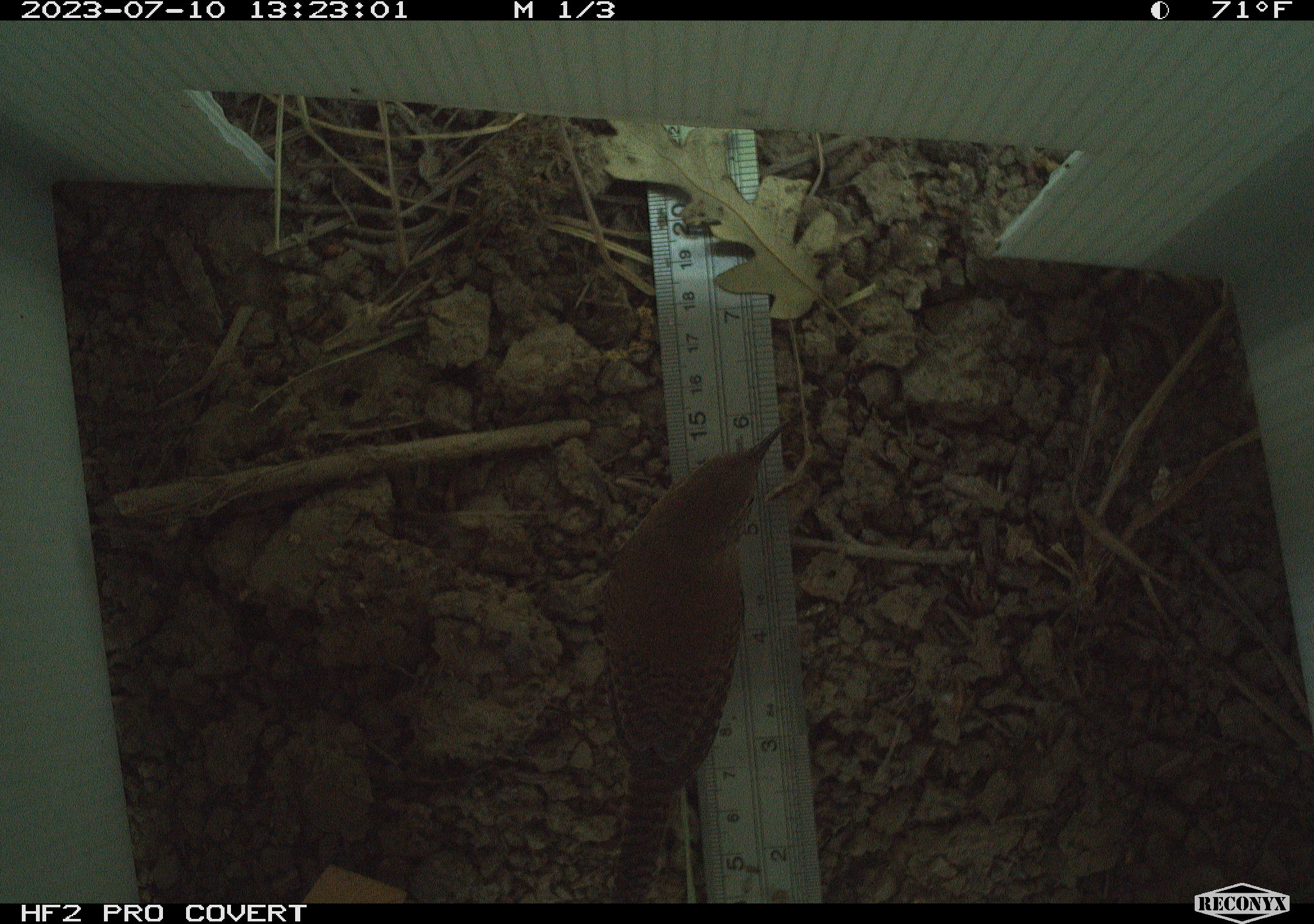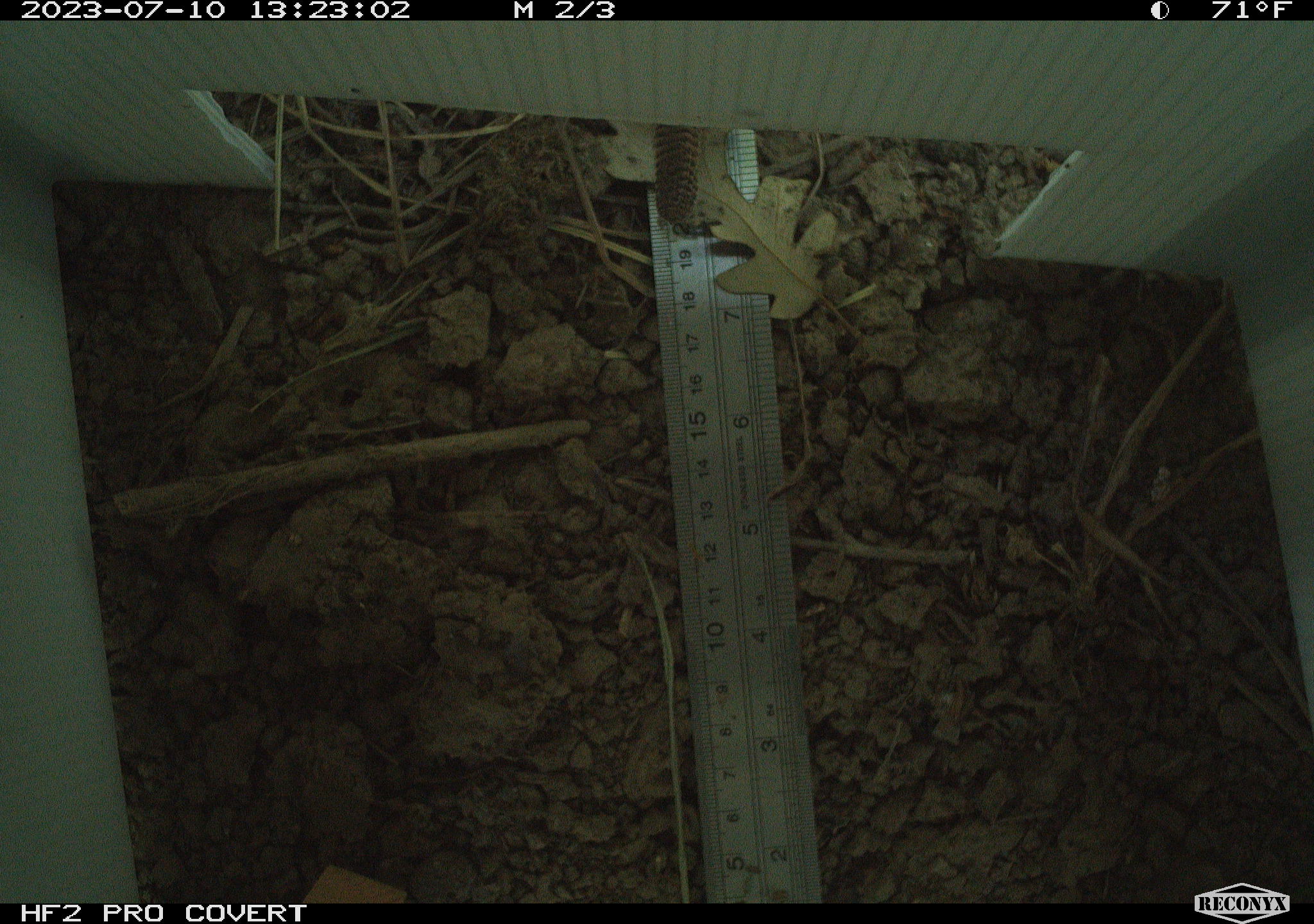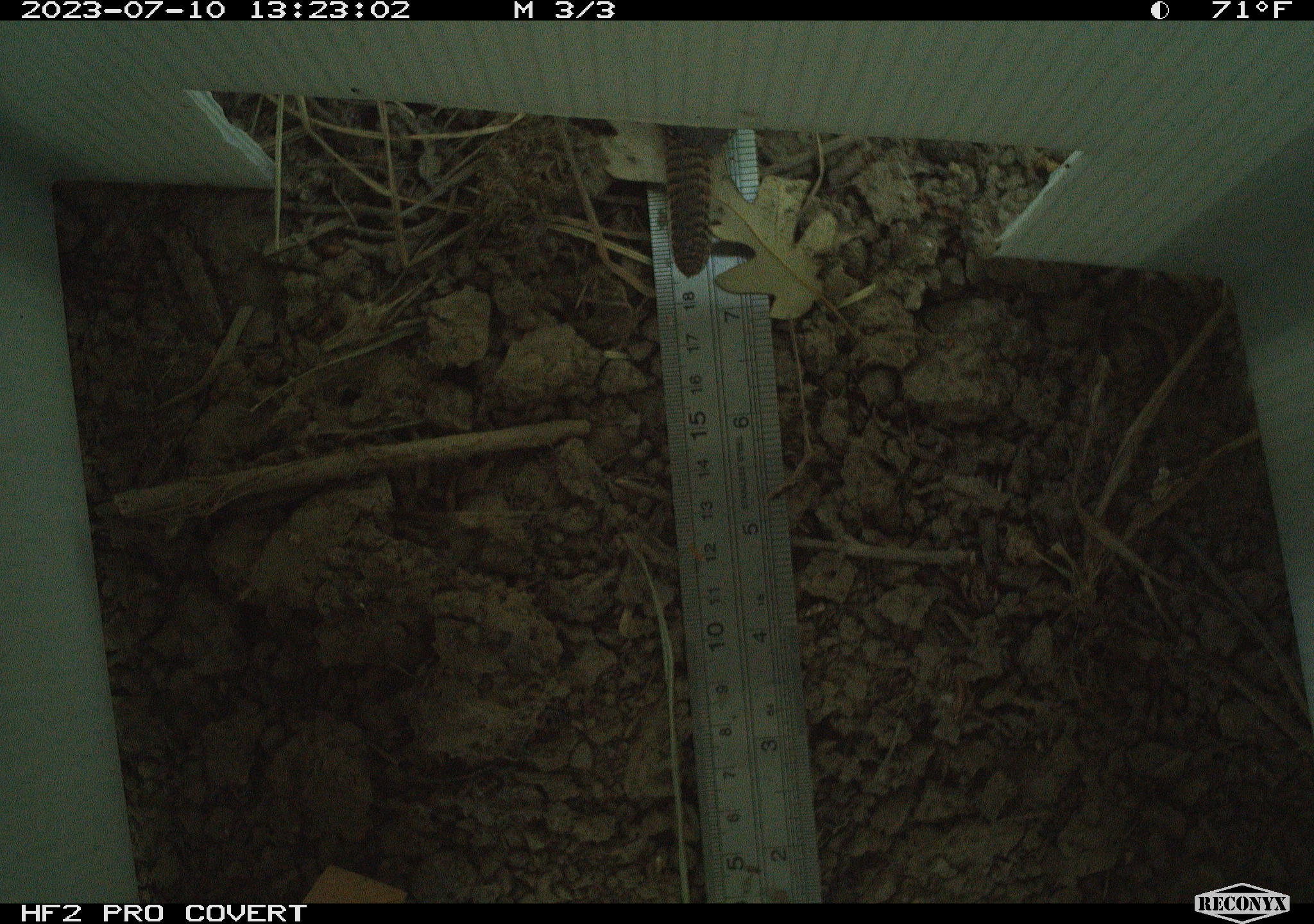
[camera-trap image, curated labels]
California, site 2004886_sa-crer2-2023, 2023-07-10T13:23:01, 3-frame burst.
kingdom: Animalia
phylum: Chordata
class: Aves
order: Passeriformes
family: Troglodytidae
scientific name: Troglodytidae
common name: wren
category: troglodytidae family